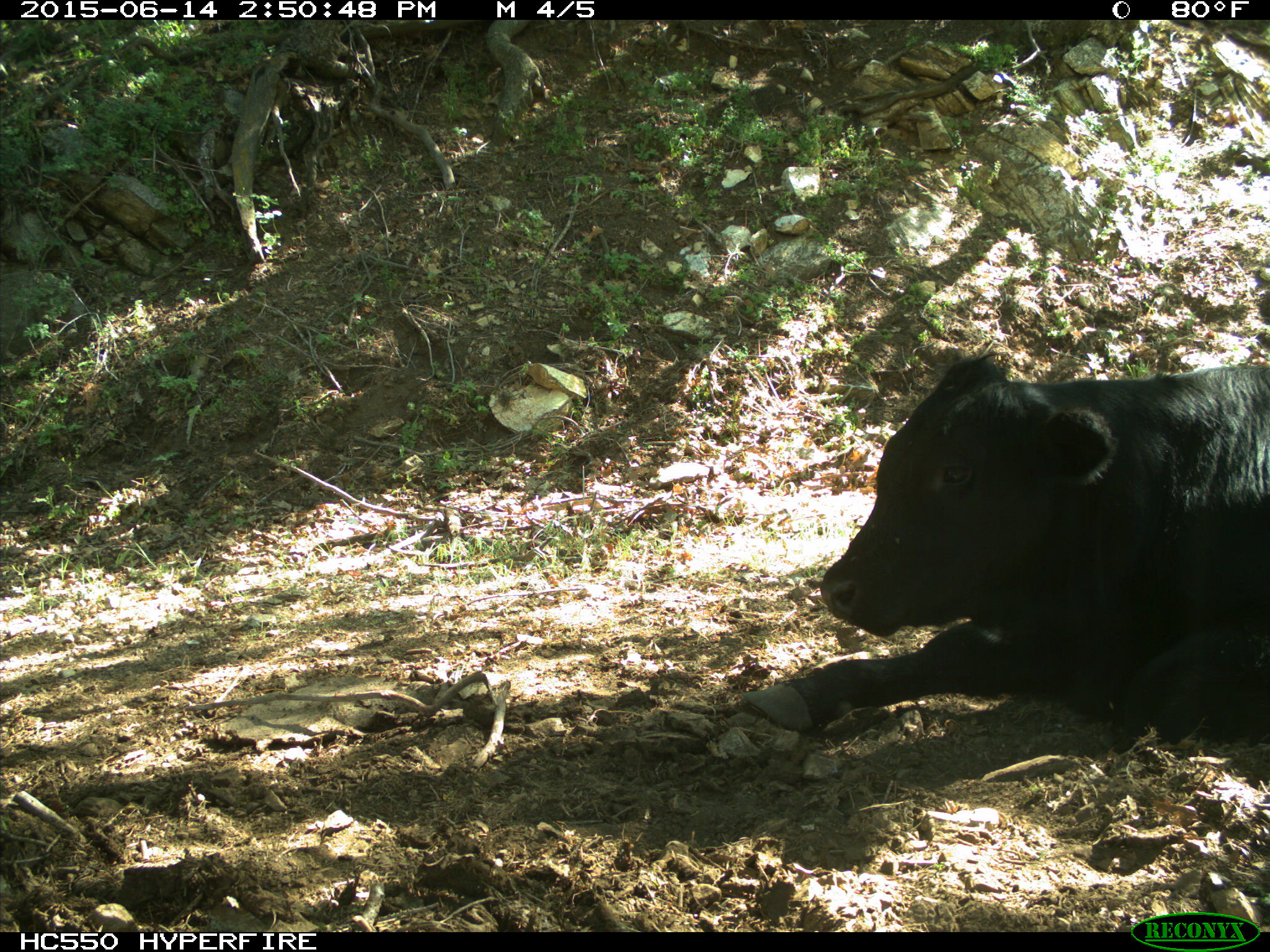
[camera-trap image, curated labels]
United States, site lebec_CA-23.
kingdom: Animalia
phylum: Chordata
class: Mammalia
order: Artiodactyla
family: Bovidae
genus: Bos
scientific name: Bos taurus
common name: domestic cow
Bos taurus (domestic cow).